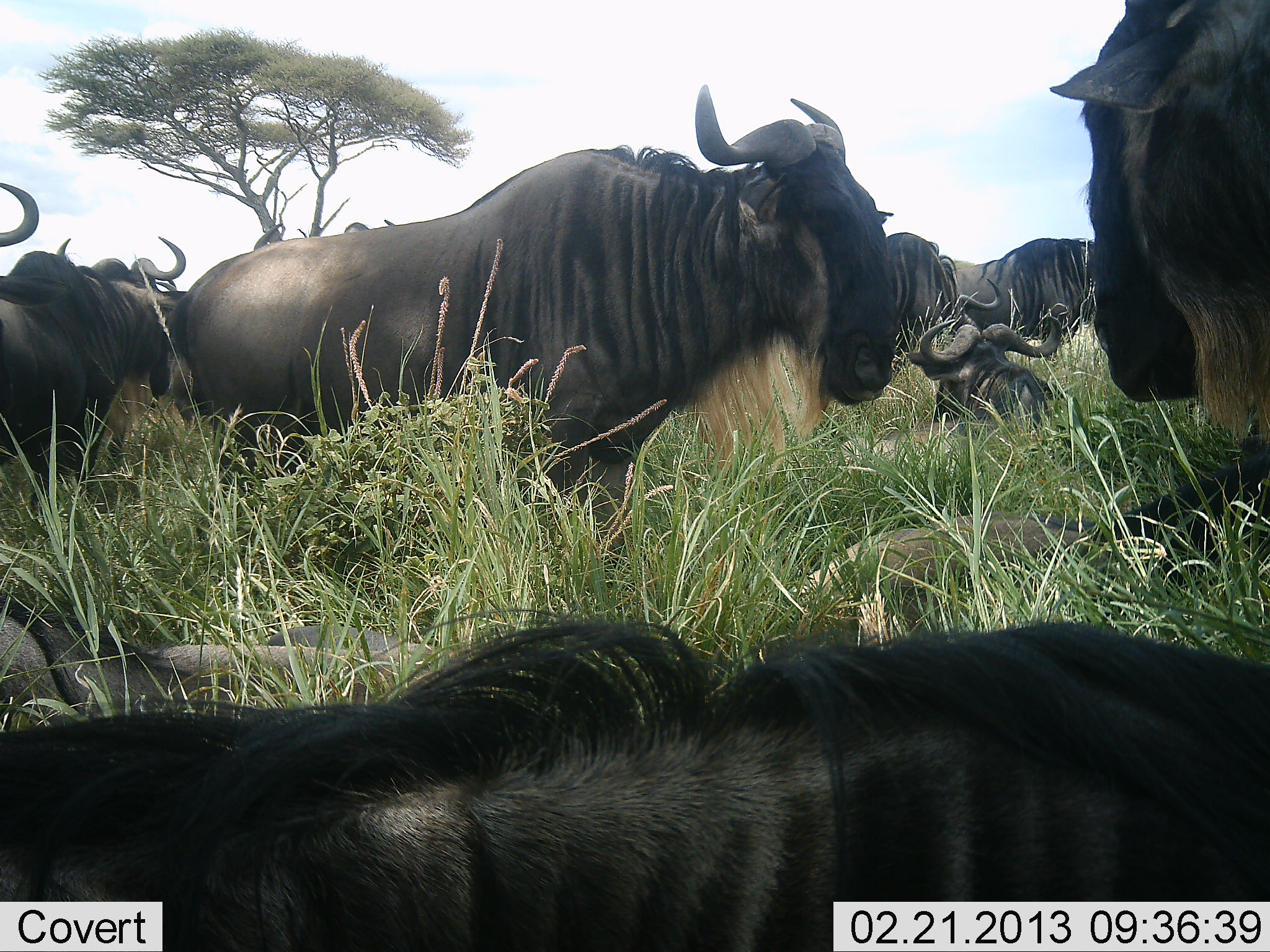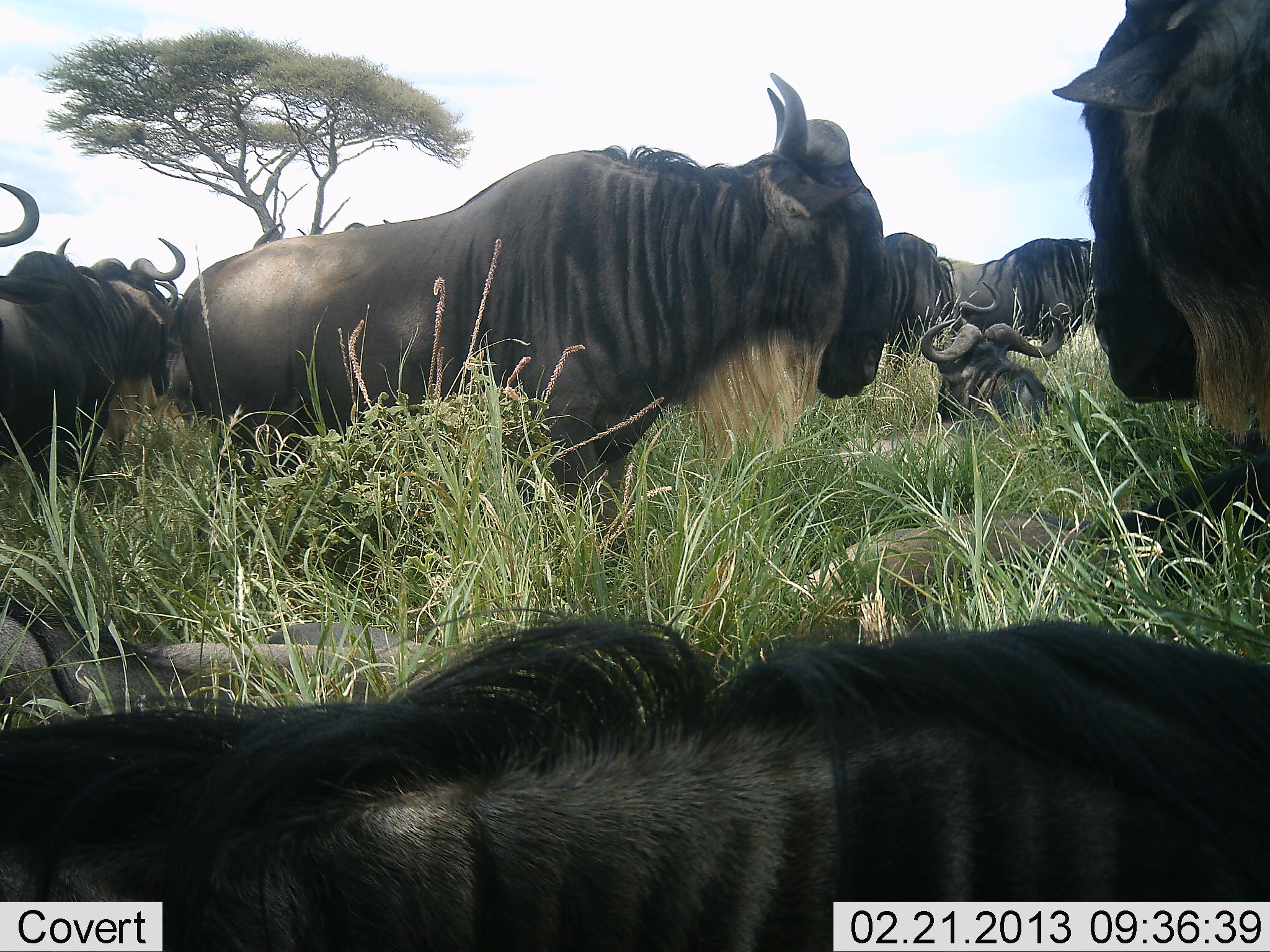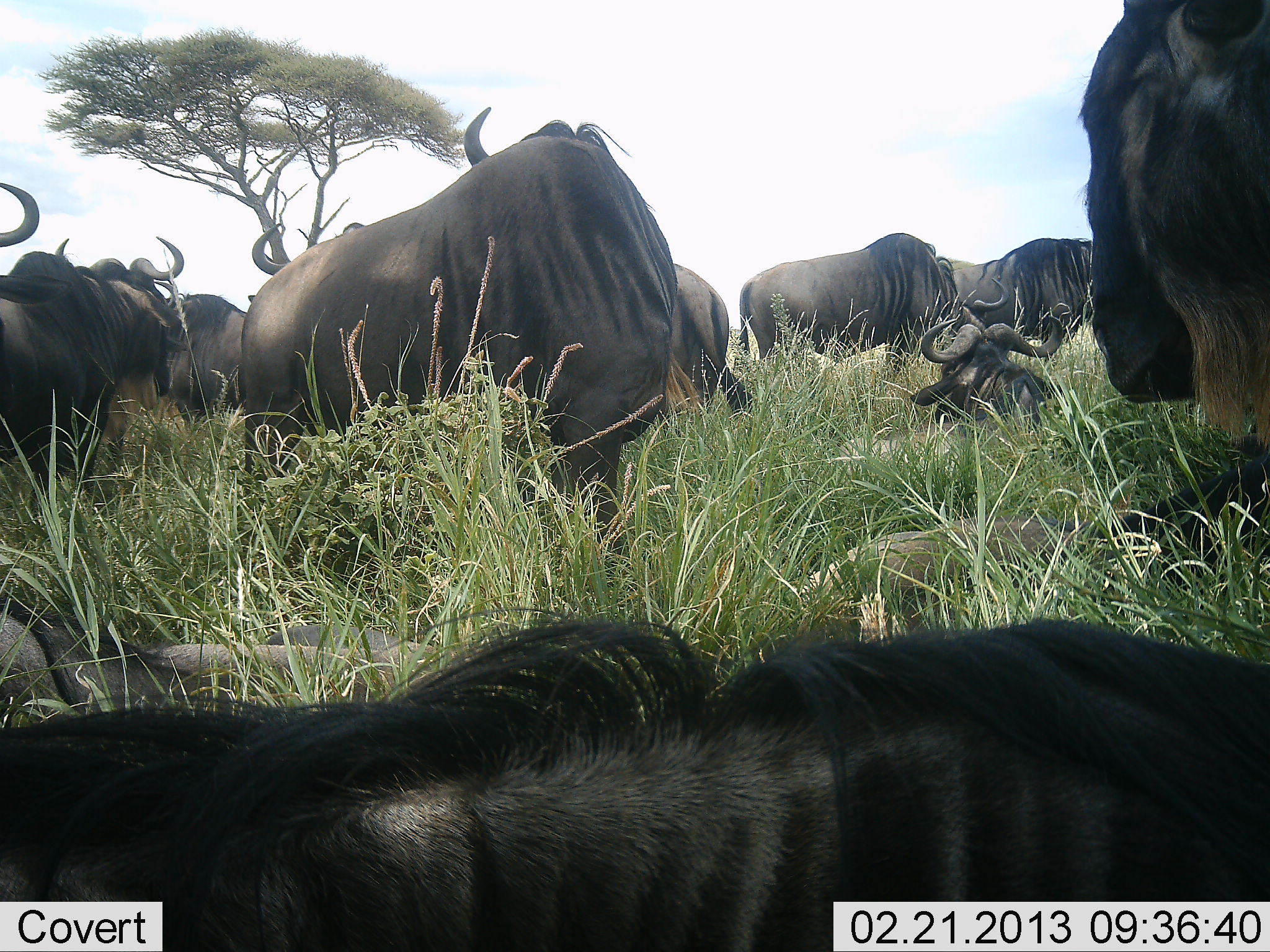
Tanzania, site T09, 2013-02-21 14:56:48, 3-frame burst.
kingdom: Animalia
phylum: Chordata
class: Mammalia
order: Artiodactyla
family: Bovidae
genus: Connochaetes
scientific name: Connochaetes taurinus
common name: blue wildebeest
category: wildebeest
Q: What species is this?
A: Wildebeest (blue wildebeest) (Connochaetes taurinus).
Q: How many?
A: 11-50.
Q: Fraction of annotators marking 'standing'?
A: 73%.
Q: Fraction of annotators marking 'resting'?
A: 100%.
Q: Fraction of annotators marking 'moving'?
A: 12%.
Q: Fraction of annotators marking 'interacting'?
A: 4%.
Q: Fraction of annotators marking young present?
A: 8%.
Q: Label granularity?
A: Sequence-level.